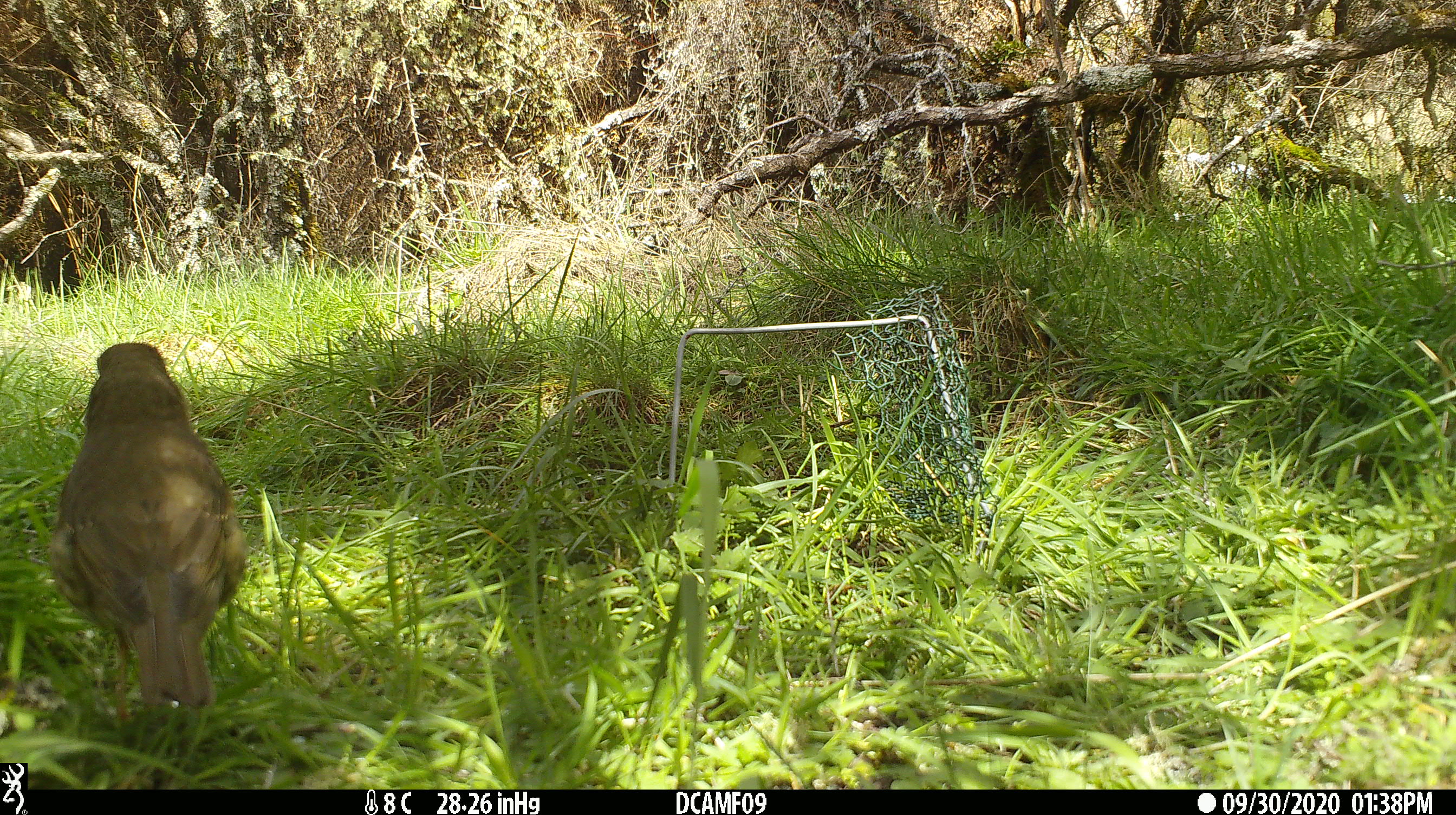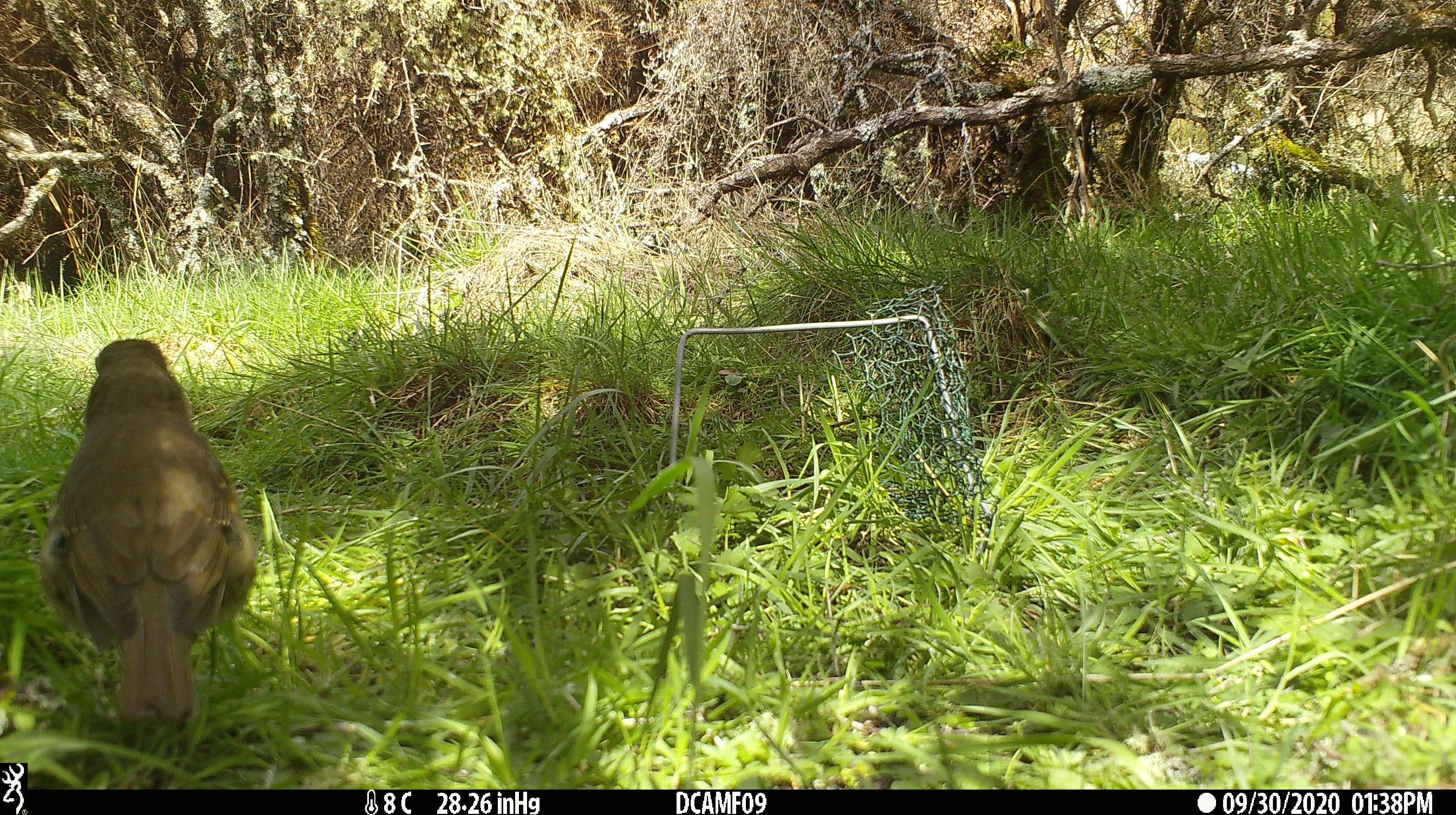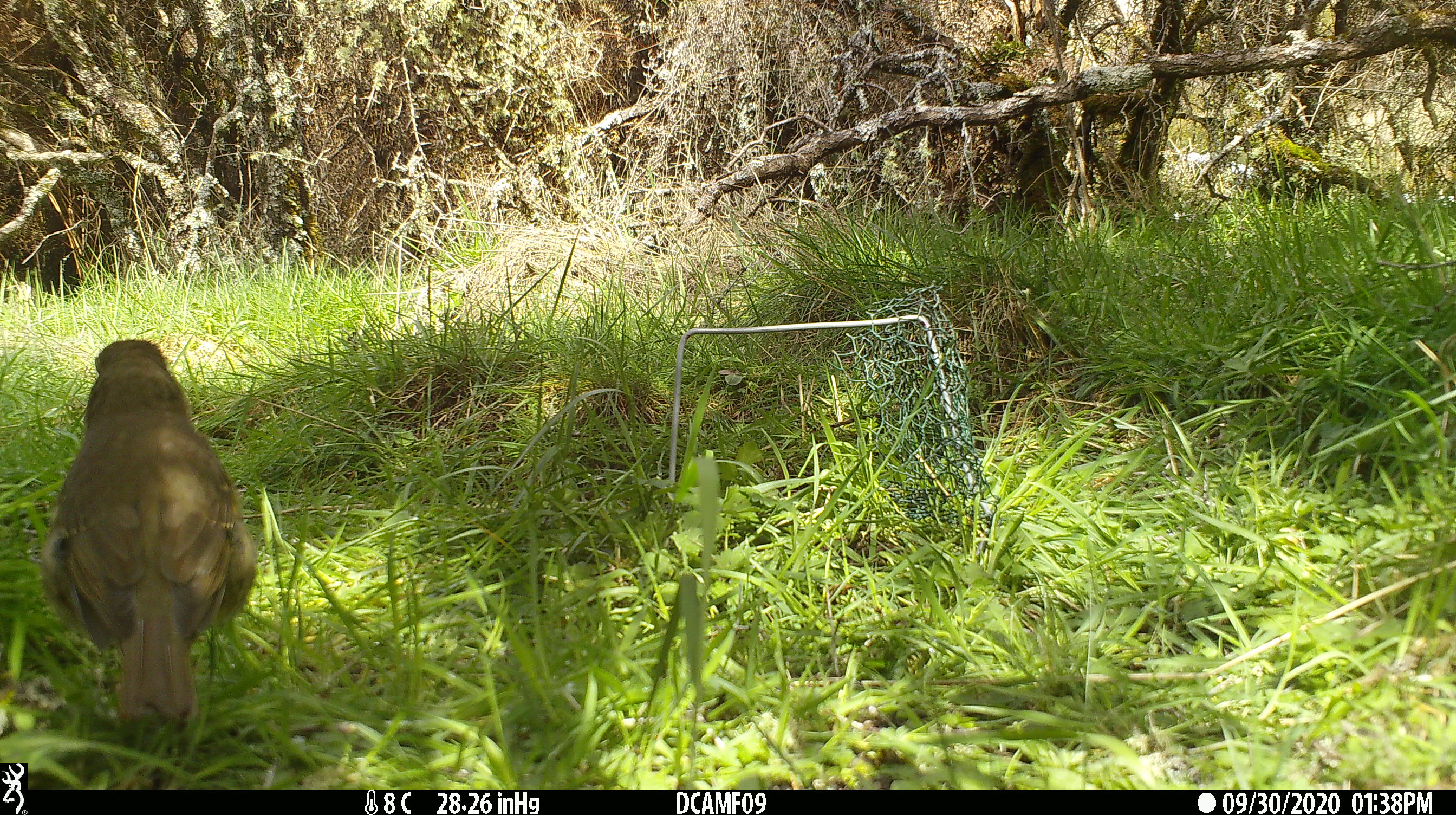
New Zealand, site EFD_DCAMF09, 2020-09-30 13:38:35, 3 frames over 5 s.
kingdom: Animalia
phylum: Chordata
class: Aves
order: Passeriformes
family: Turdidae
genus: Turdus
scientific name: Turdus philomelos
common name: song thrush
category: thrush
Thrush (song thrush) (Turdus philomelos).